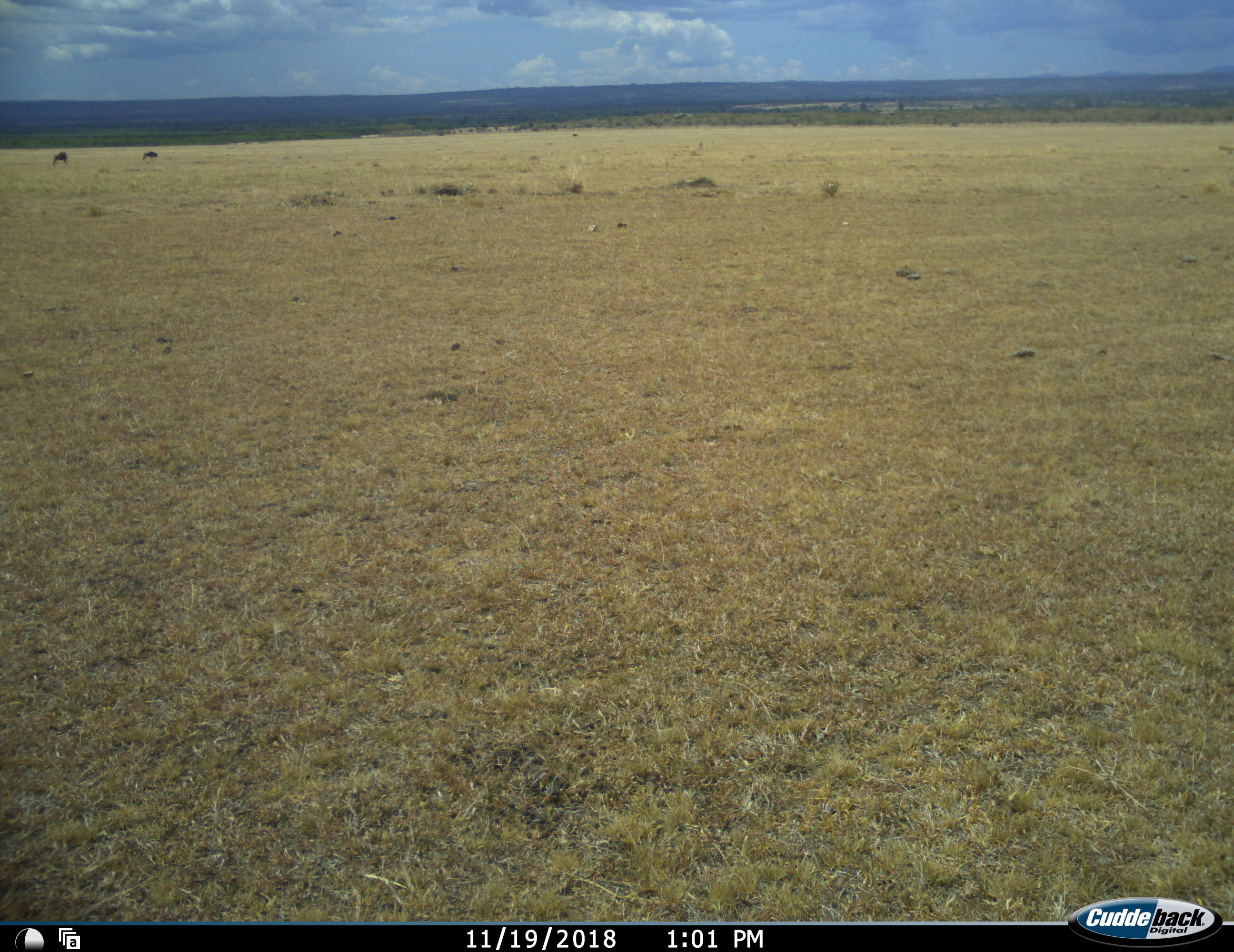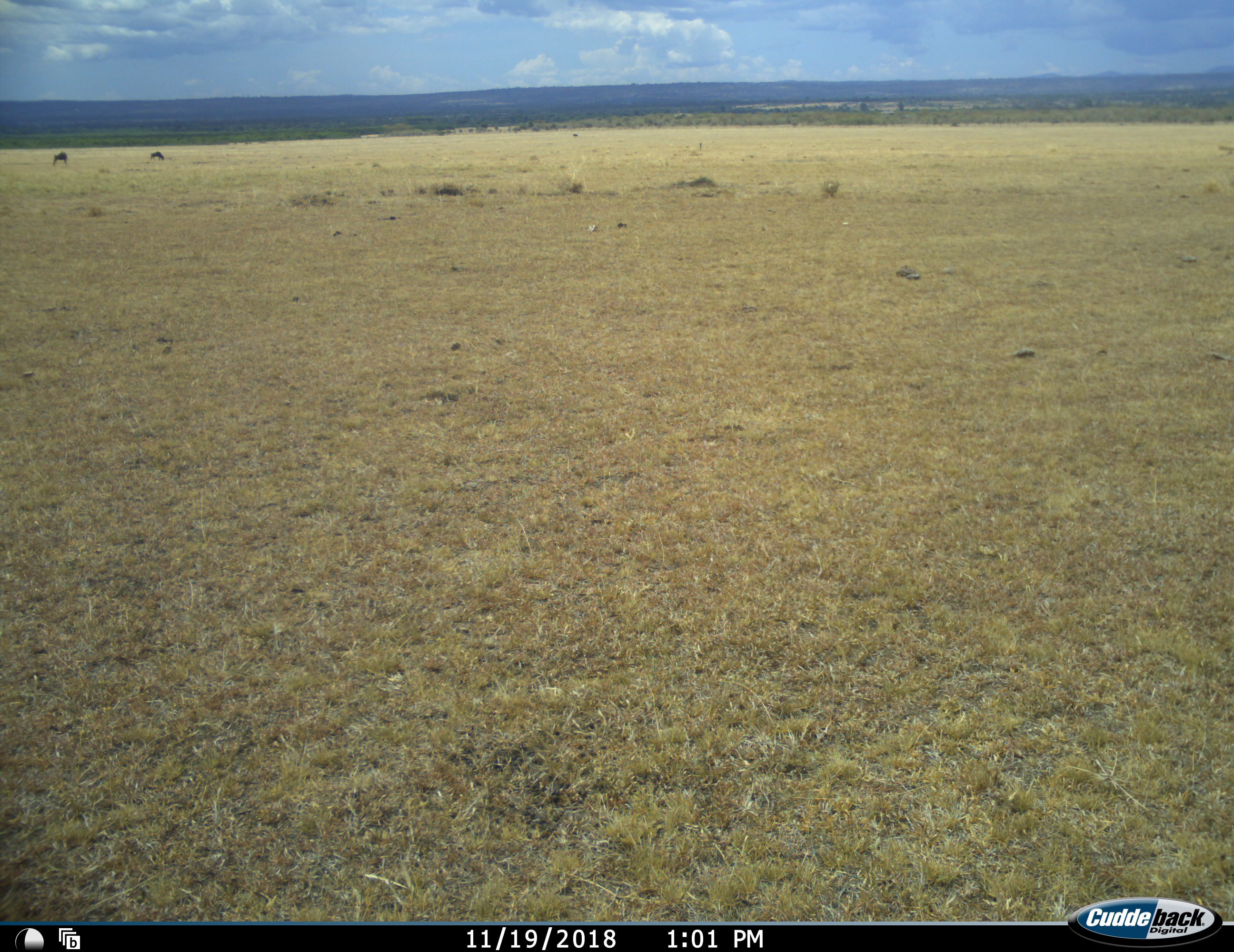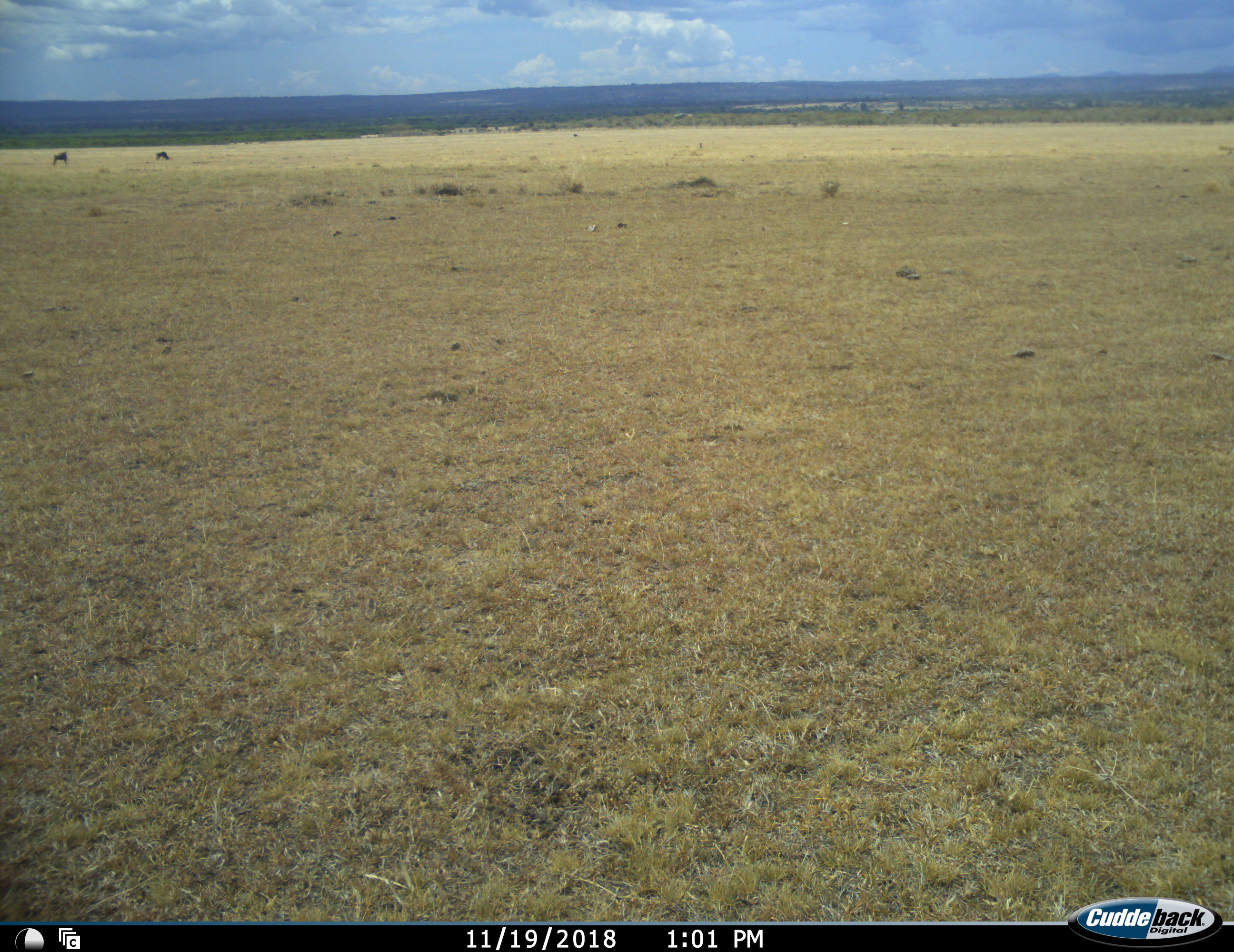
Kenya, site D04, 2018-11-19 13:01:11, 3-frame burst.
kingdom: Animalia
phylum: Chordata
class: Mammalia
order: Artiodactyla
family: Bovidae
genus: Connochaetes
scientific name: Connochaetes taurinus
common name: common wildebeest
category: wildebeest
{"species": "wildebeest (common wildebeest) (Connochaetes taurinus)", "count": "2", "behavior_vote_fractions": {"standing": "67%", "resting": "0%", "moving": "67%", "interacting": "0%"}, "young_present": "0%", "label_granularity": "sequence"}